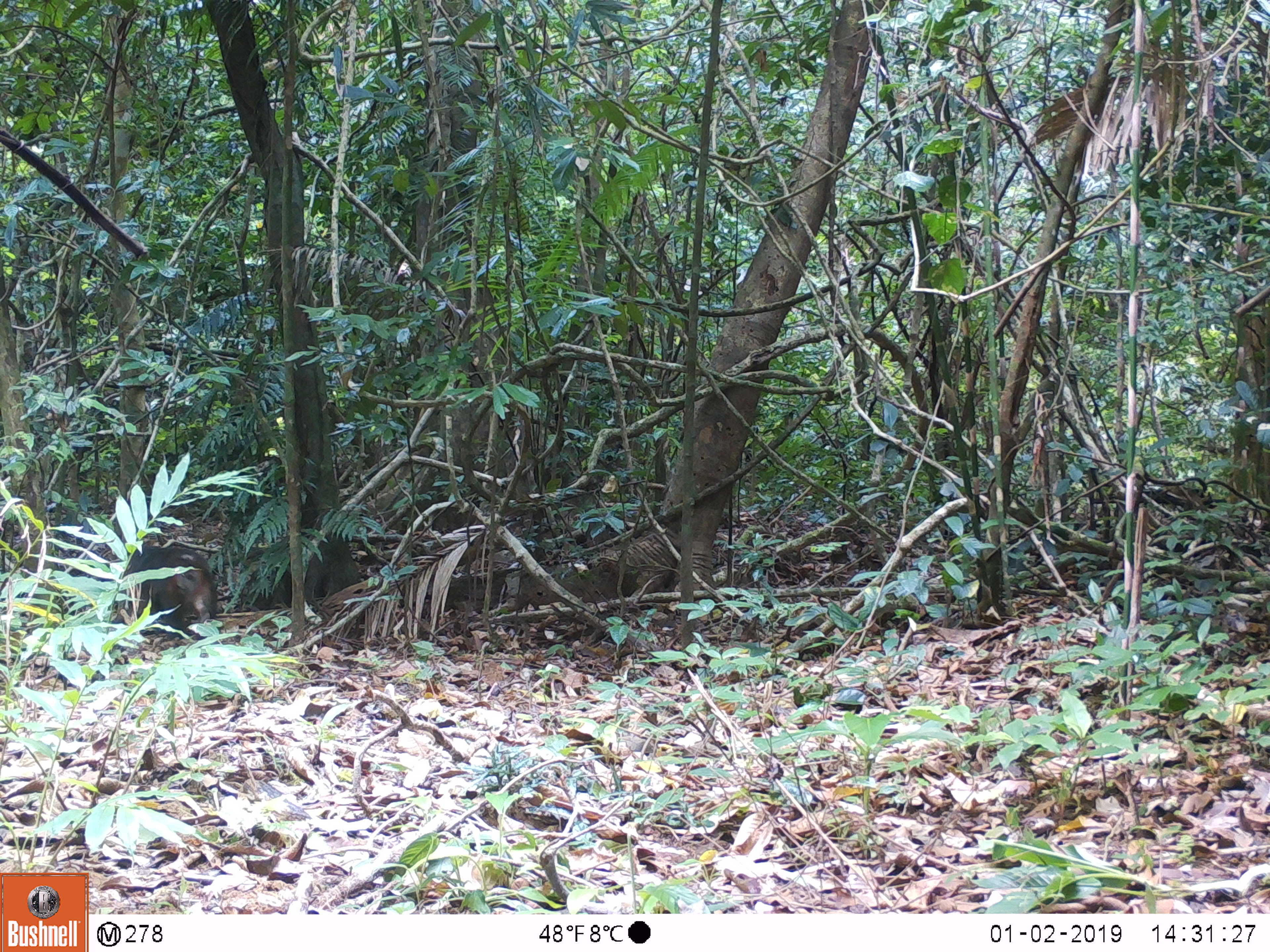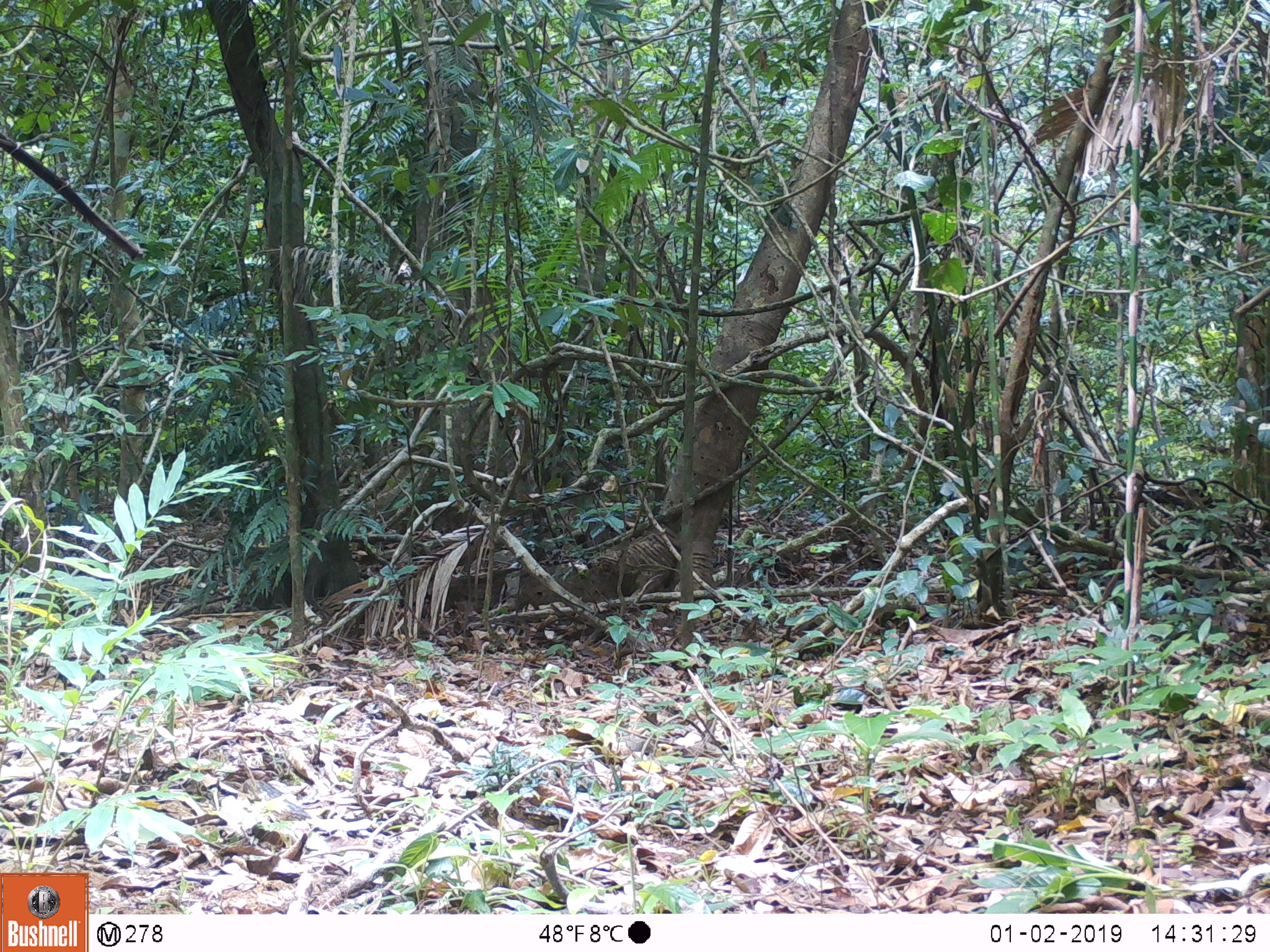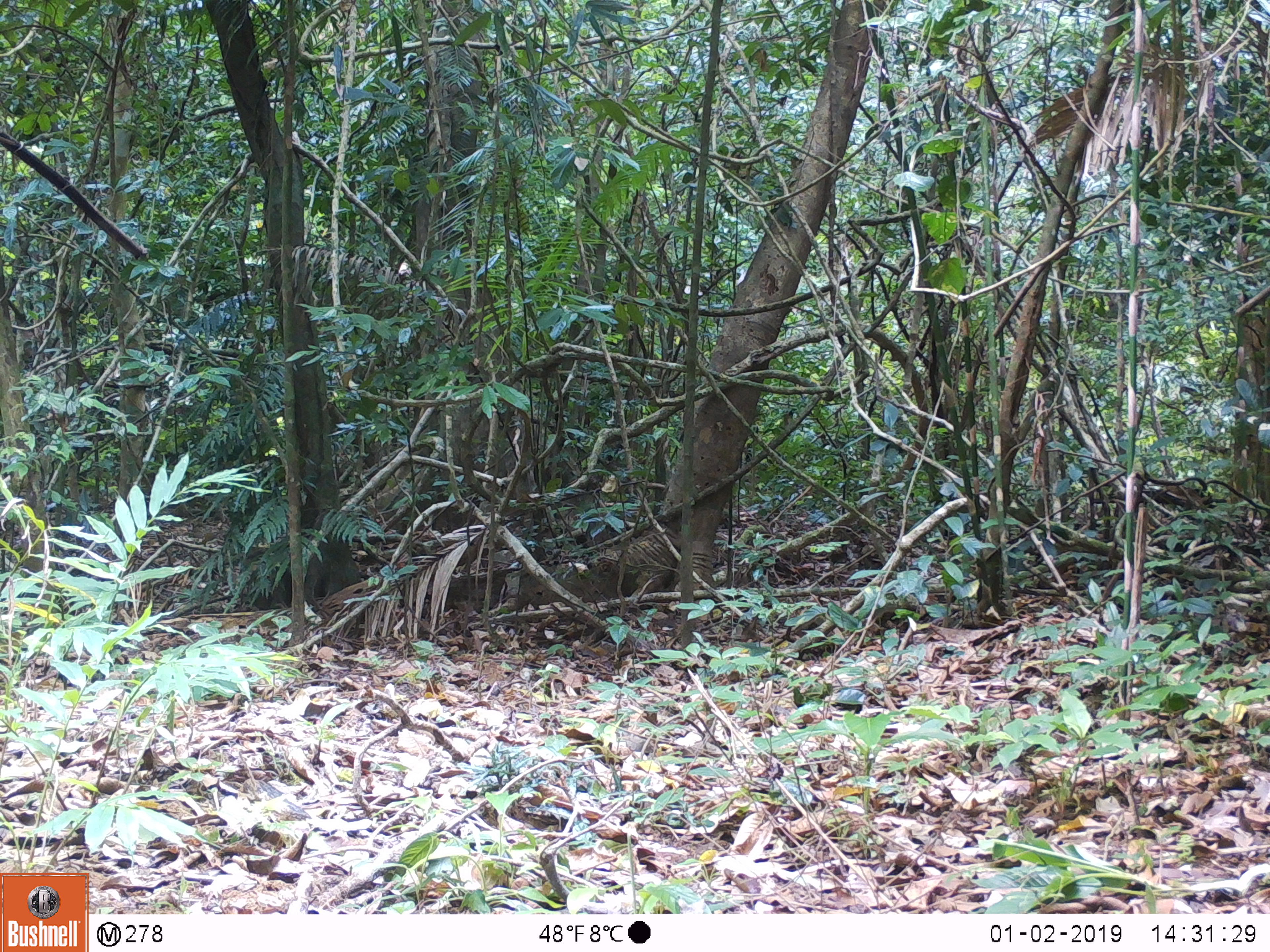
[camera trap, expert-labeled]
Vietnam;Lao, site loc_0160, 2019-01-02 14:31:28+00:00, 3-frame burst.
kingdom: Animalia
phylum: Chordata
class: Mammalia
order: Primates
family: Cercopithecidae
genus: Macaca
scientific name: Macaca arctoides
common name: stump-tailed macaque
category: stump tailed macaque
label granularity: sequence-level